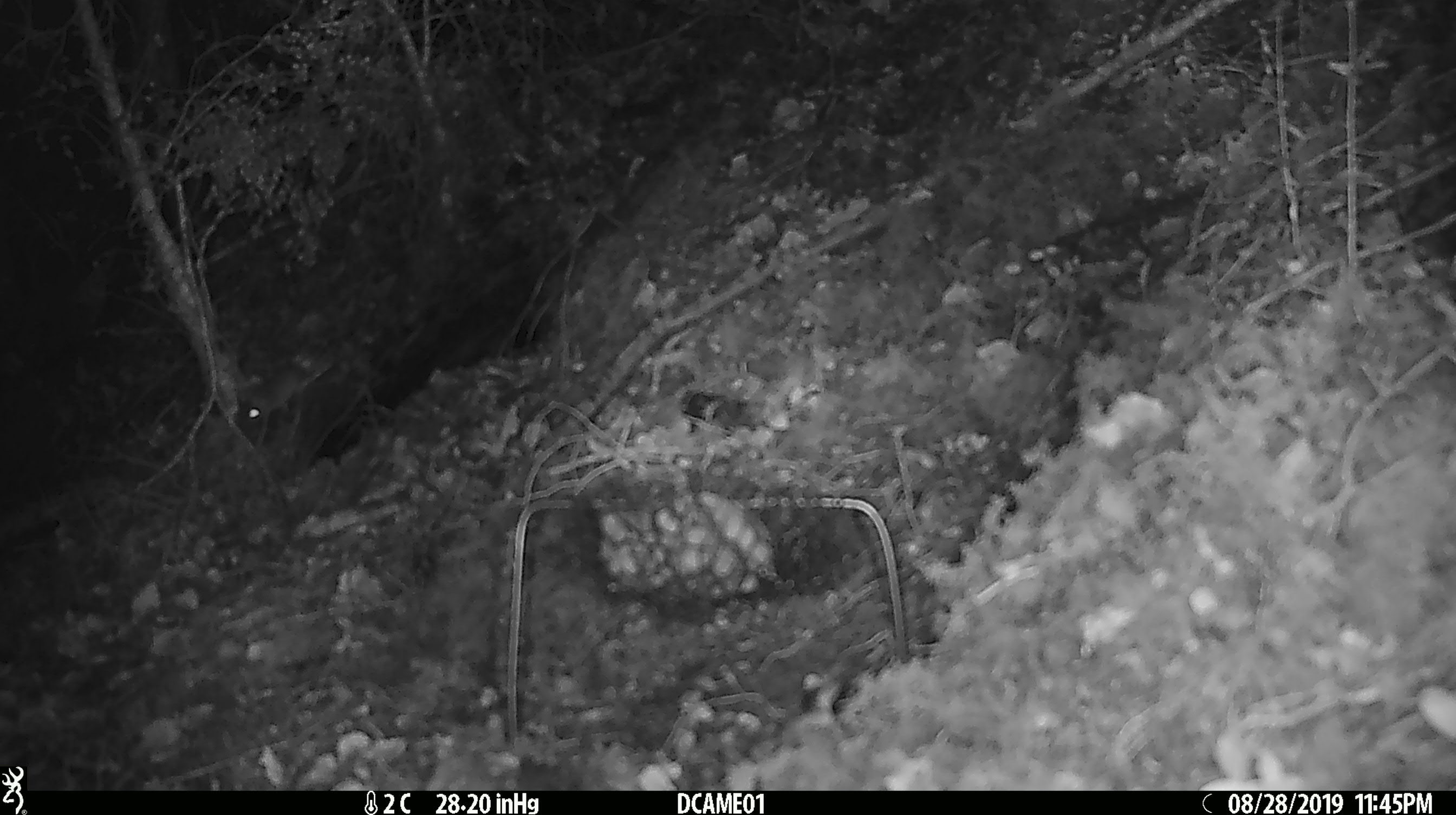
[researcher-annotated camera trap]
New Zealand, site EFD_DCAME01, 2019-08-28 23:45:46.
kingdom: Animalia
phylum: Chordata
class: Mammalia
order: Rodentia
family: Muridae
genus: Mus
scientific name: Mus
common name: mouse